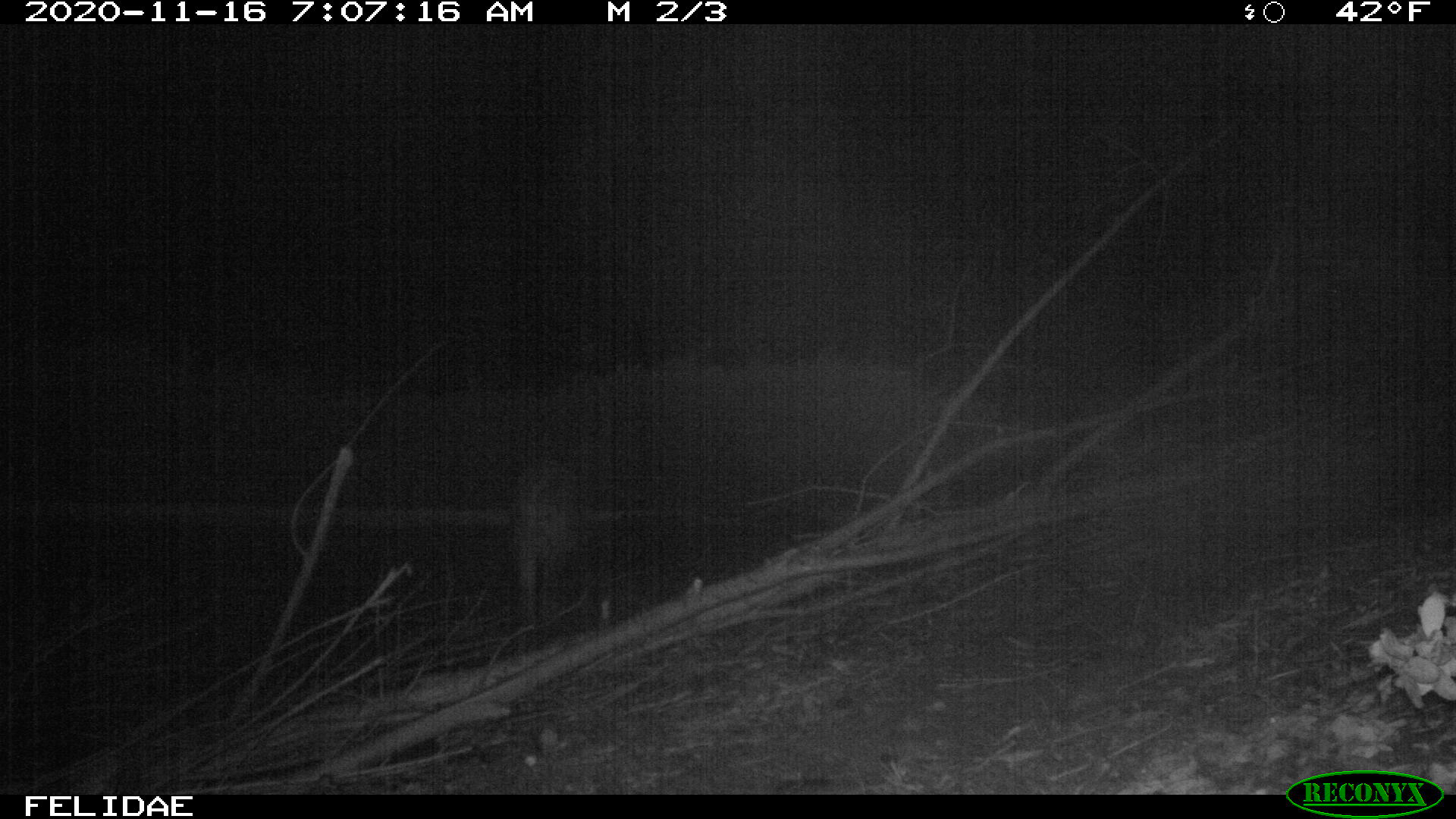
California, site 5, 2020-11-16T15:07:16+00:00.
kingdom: Animalia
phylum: Chordata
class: Mammalia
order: Artiodactyla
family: Suidae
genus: Sus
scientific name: Sus scrofa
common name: wild boar